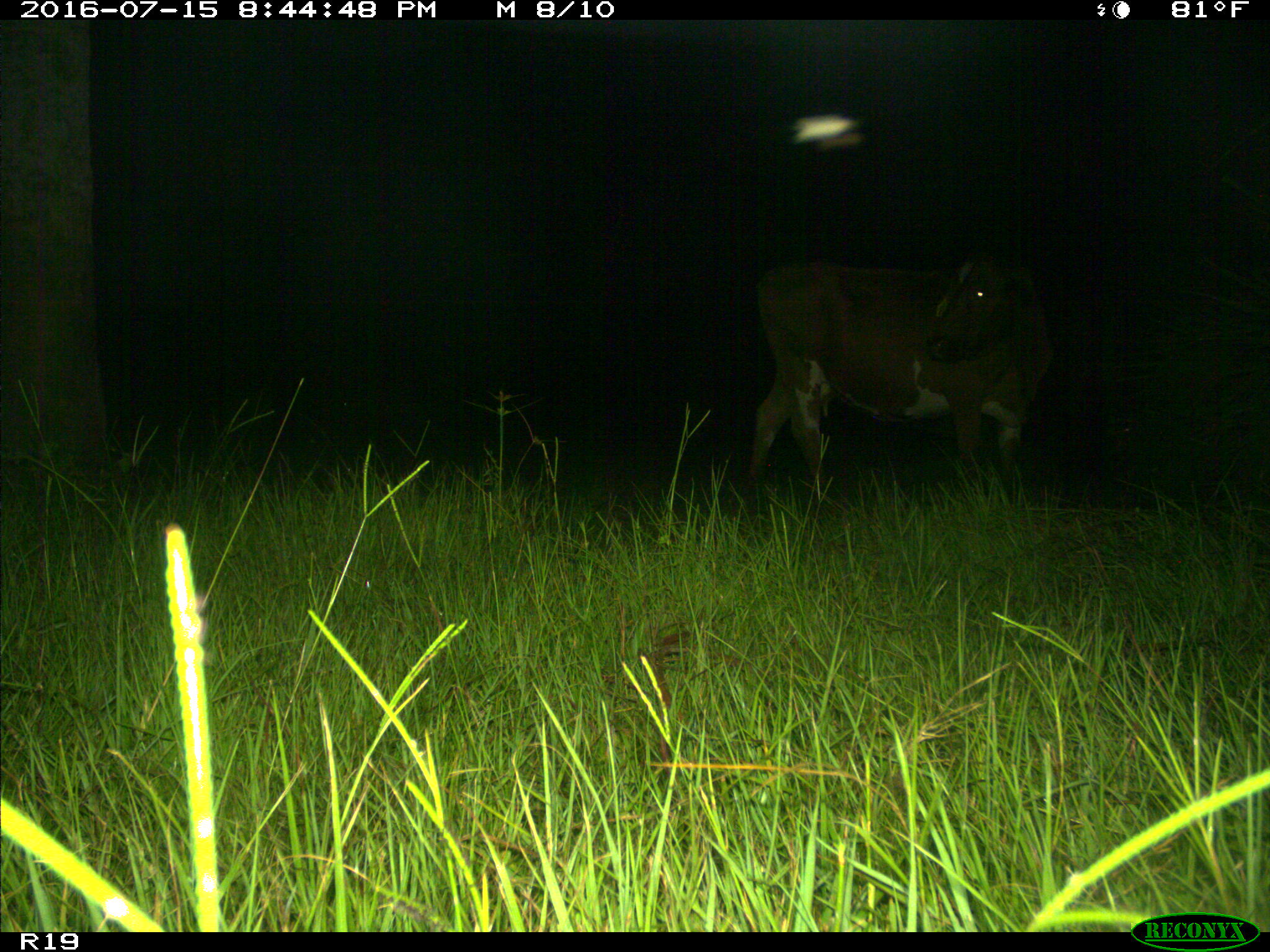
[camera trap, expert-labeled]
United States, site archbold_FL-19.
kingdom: Animalia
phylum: Chordata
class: Mammalia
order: Artiodactyla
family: Bovidae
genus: Bos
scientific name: Bos taurus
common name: domestic cow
Bos taurus (domestic cow).